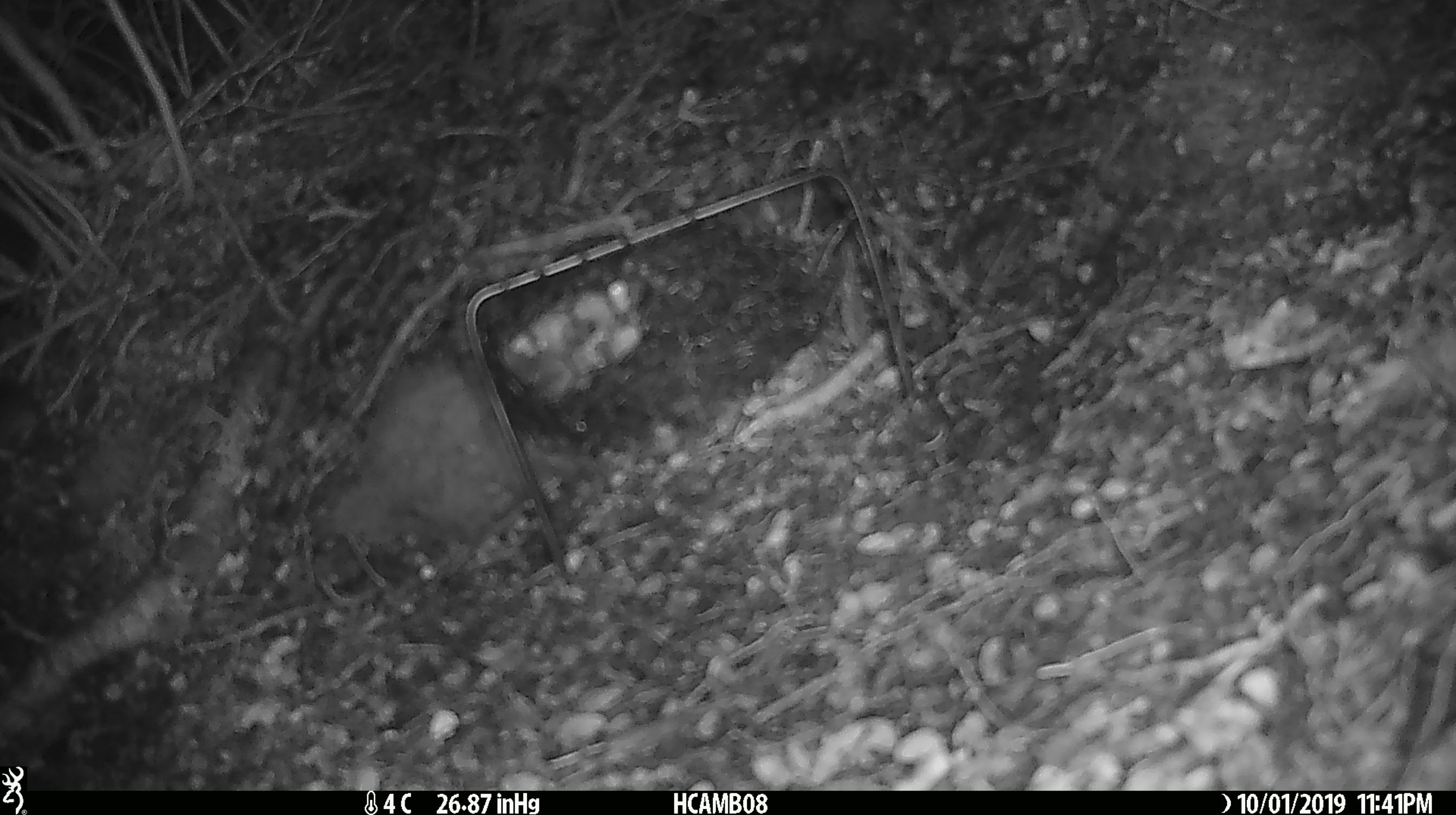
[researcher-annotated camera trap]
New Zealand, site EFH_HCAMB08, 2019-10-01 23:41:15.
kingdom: Animalia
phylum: Chordata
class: Mammalia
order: Rodentia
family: Muridae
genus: Mus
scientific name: Mus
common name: mouse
Mouse (Mus).